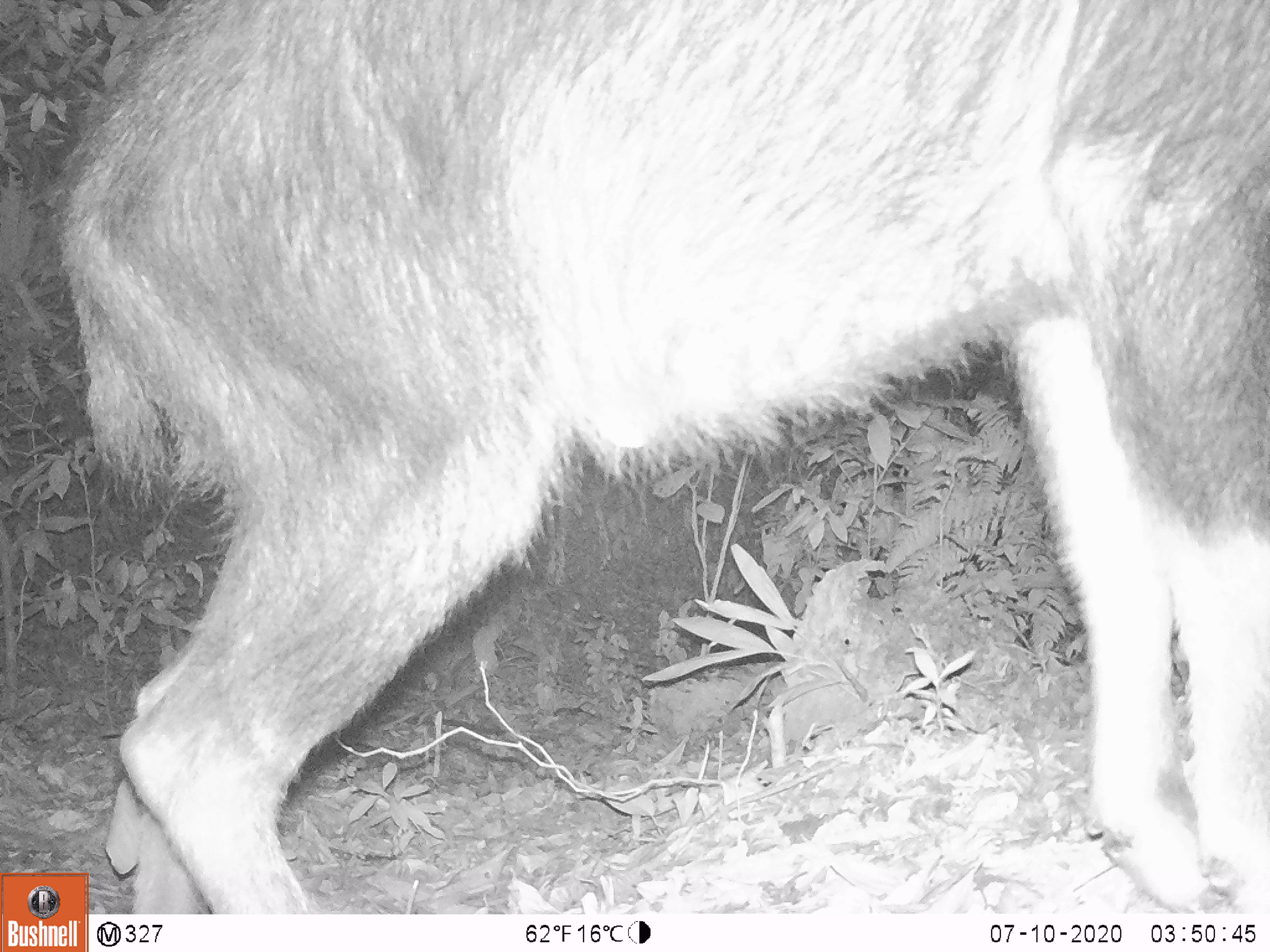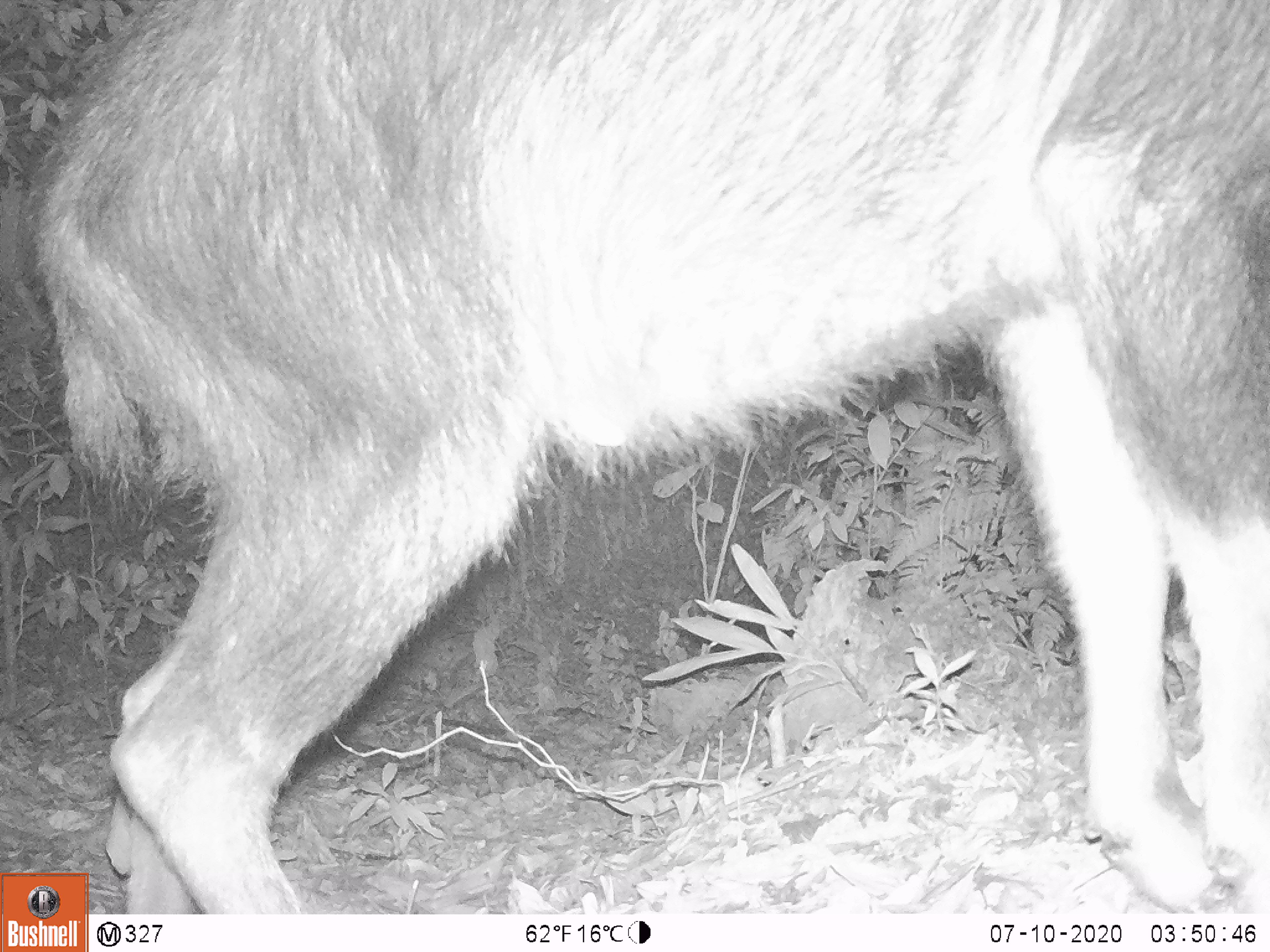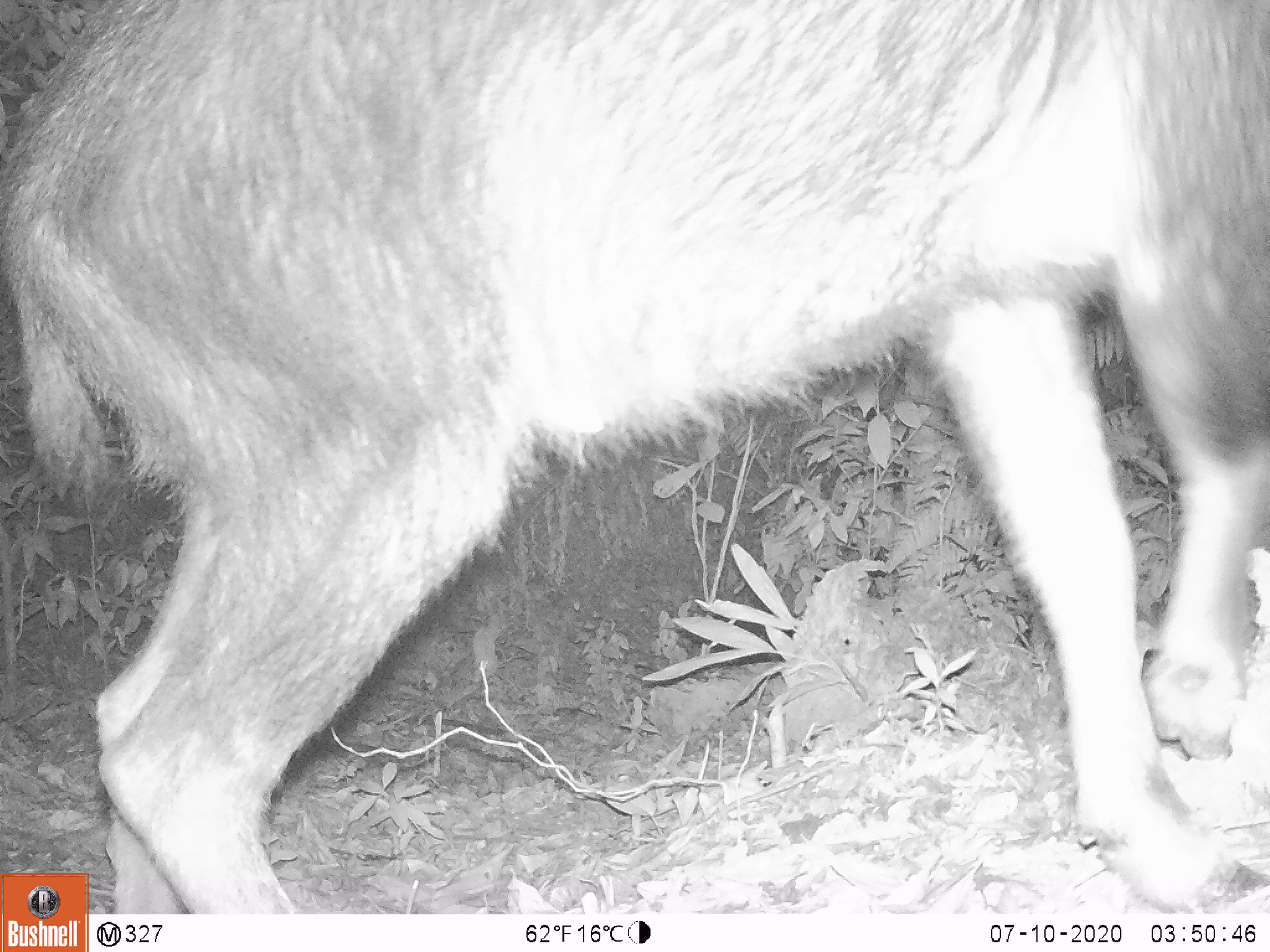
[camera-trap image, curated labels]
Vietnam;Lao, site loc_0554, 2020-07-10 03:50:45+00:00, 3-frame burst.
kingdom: Animalia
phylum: Chordata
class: Mammalia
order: Artiodactyla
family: Cervidae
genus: Rusa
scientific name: Rusa unicolor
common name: sambar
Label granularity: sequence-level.